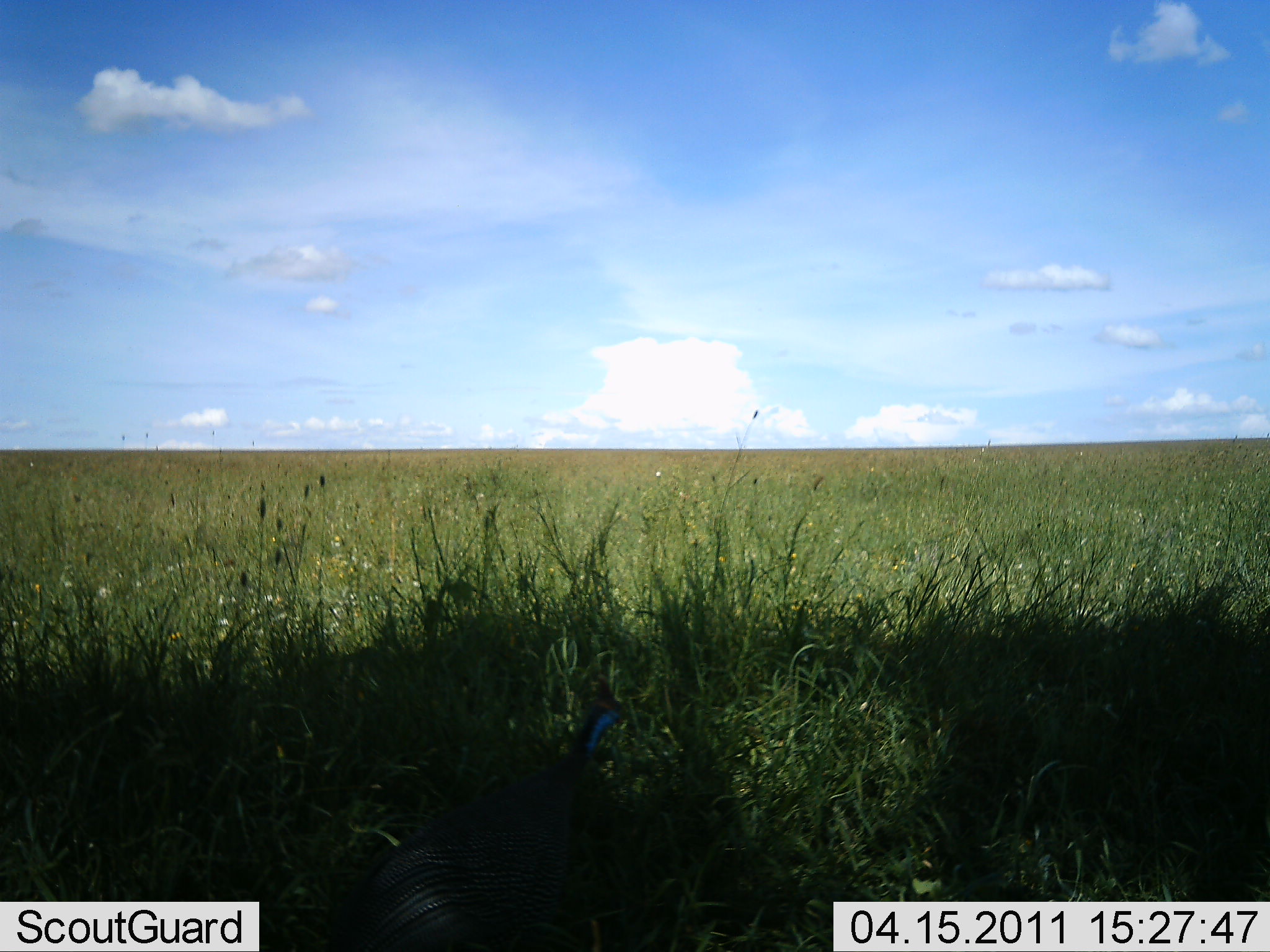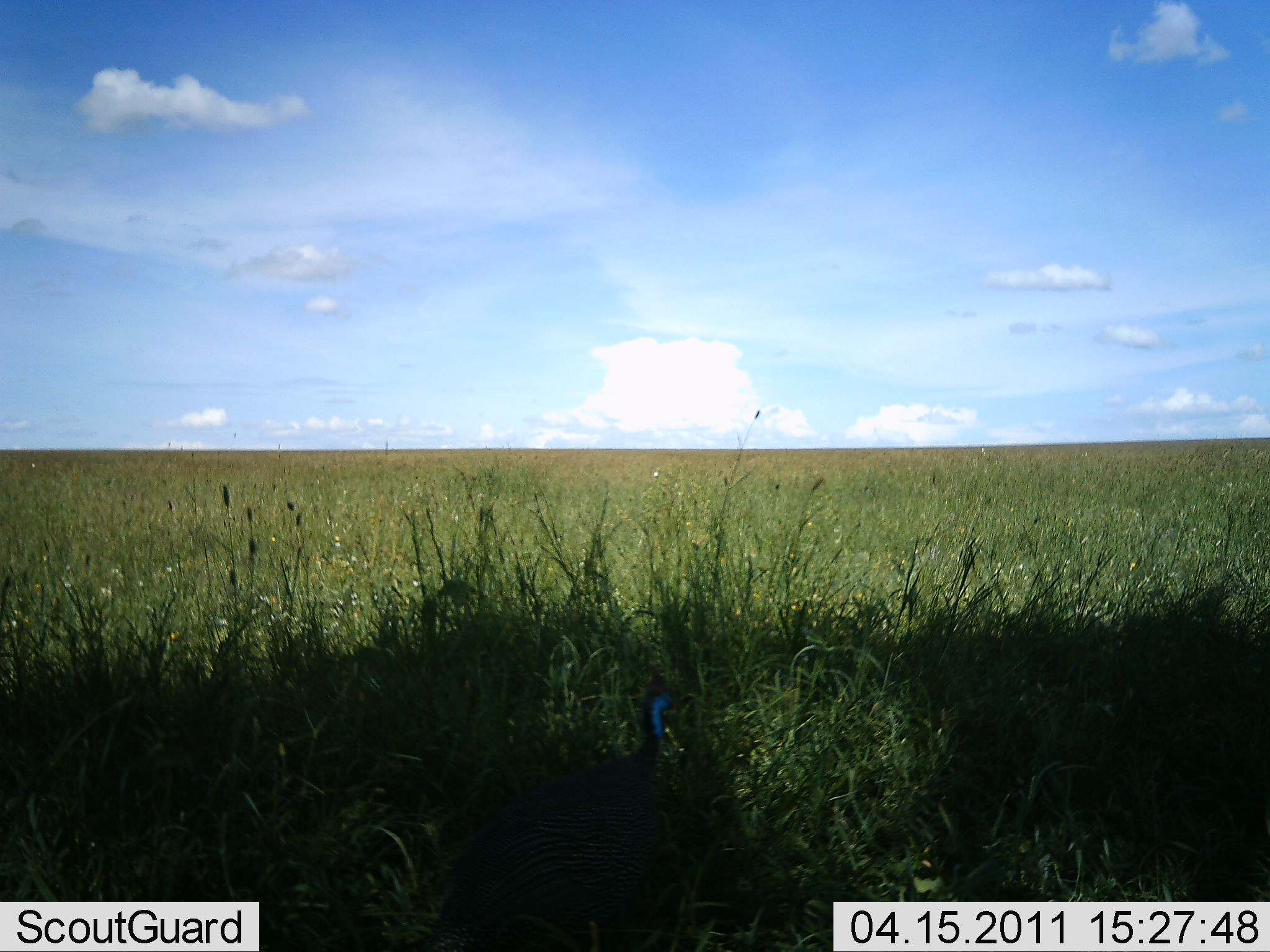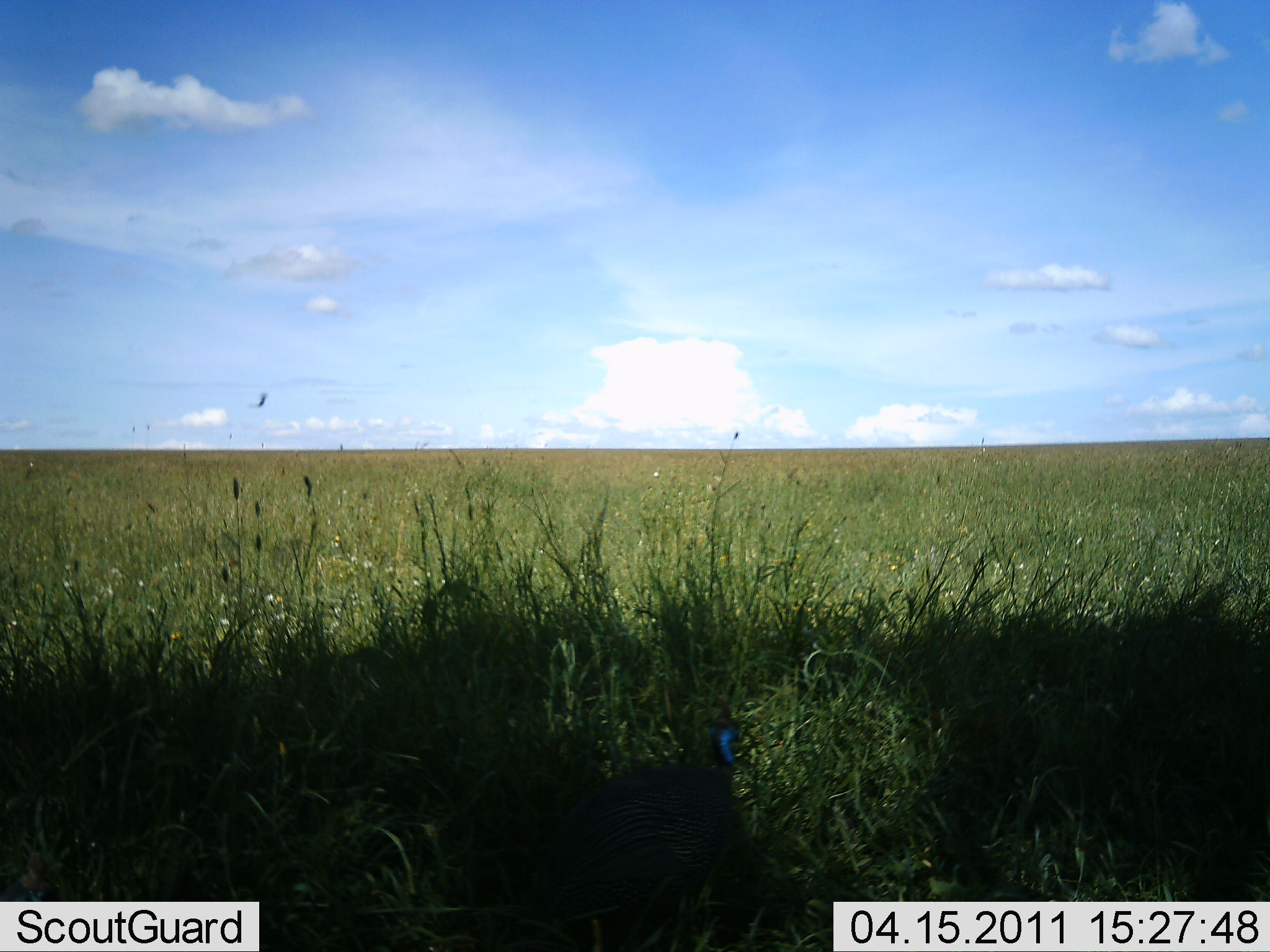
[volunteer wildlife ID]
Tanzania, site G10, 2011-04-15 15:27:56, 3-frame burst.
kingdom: Animalia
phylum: Chordata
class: Aves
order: Galliformes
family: Numididae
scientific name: Numididae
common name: guinea fowl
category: guineafowl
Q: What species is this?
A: Guineafowl (guinea fowl) (Numididae).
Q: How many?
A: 1.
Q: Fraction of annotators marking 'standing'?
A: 18%.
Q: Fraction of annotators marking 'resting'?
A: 0%.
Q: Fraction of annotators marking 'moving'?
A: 82%.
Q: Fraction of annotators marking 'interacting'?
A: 0%.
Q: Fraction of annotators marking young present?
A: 0%.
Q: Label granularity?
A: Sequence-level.